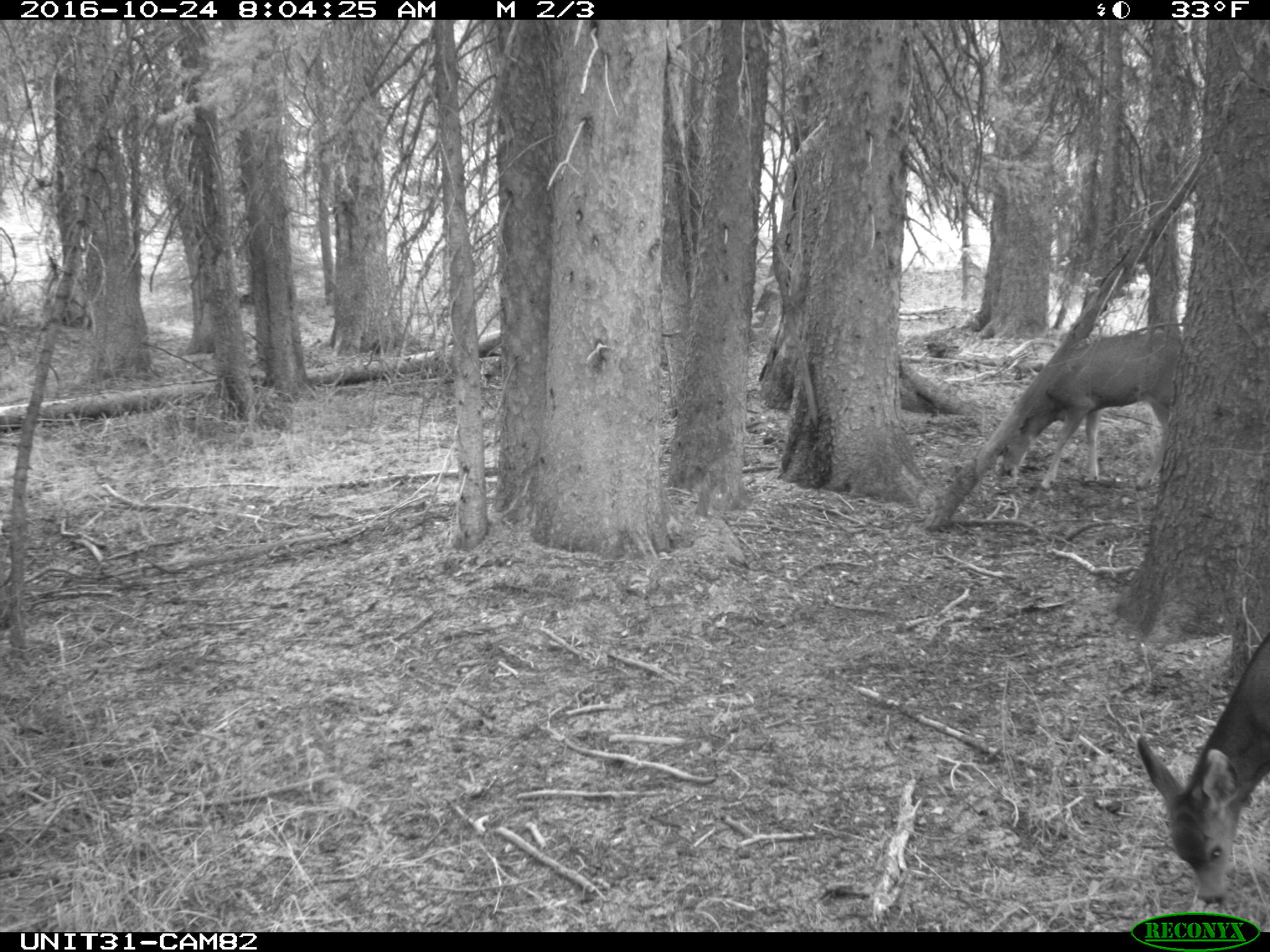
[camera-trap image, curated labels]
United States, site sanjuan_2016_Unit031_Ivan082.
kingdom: Animalia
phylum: Chordata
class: Mammalia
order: Artiodactyla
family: Cervidae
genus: Odocoileus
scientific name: Odocoileus hemionus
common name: mule deer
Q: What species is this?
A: Odocoileus hemionus (mule deer).